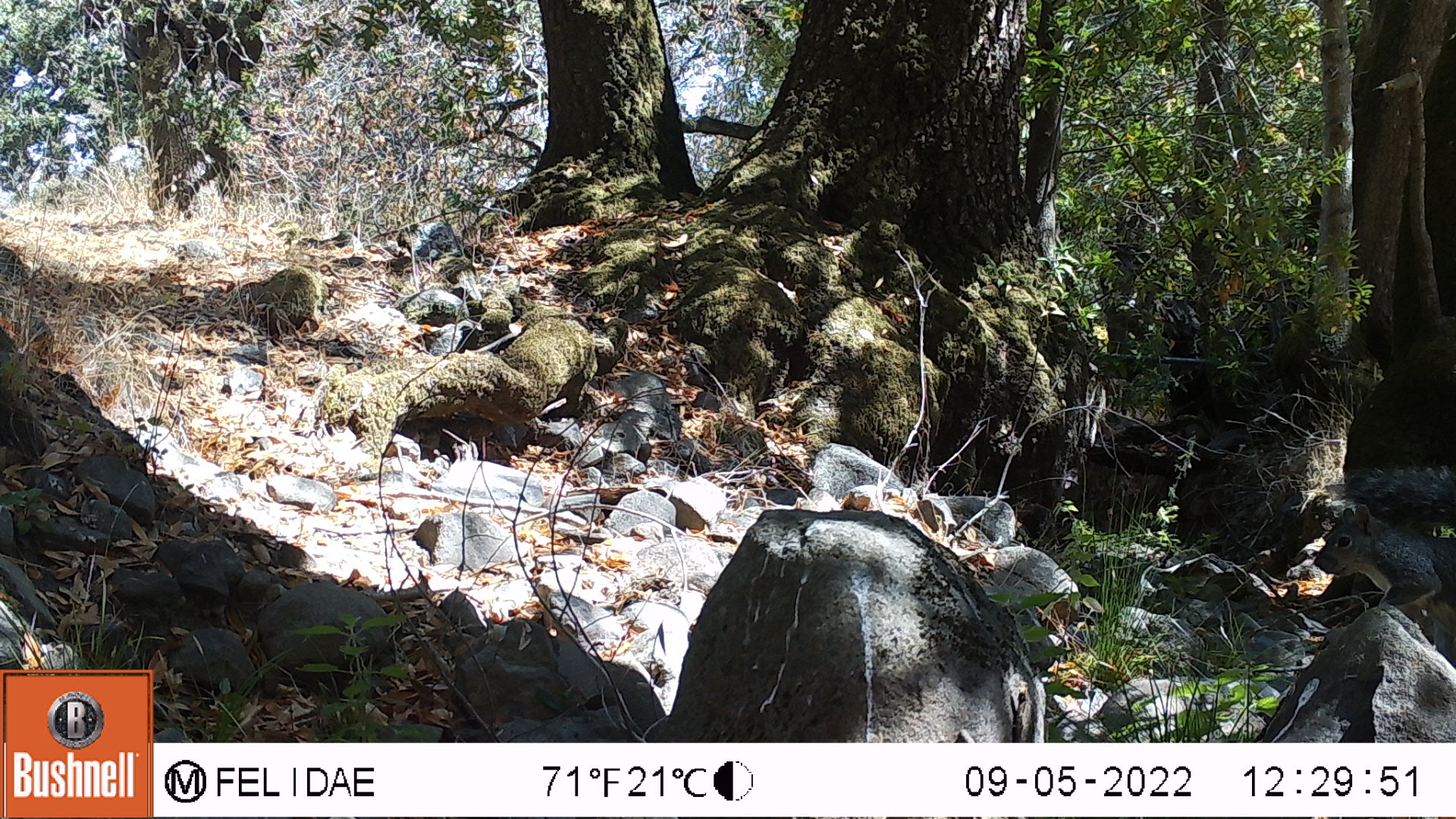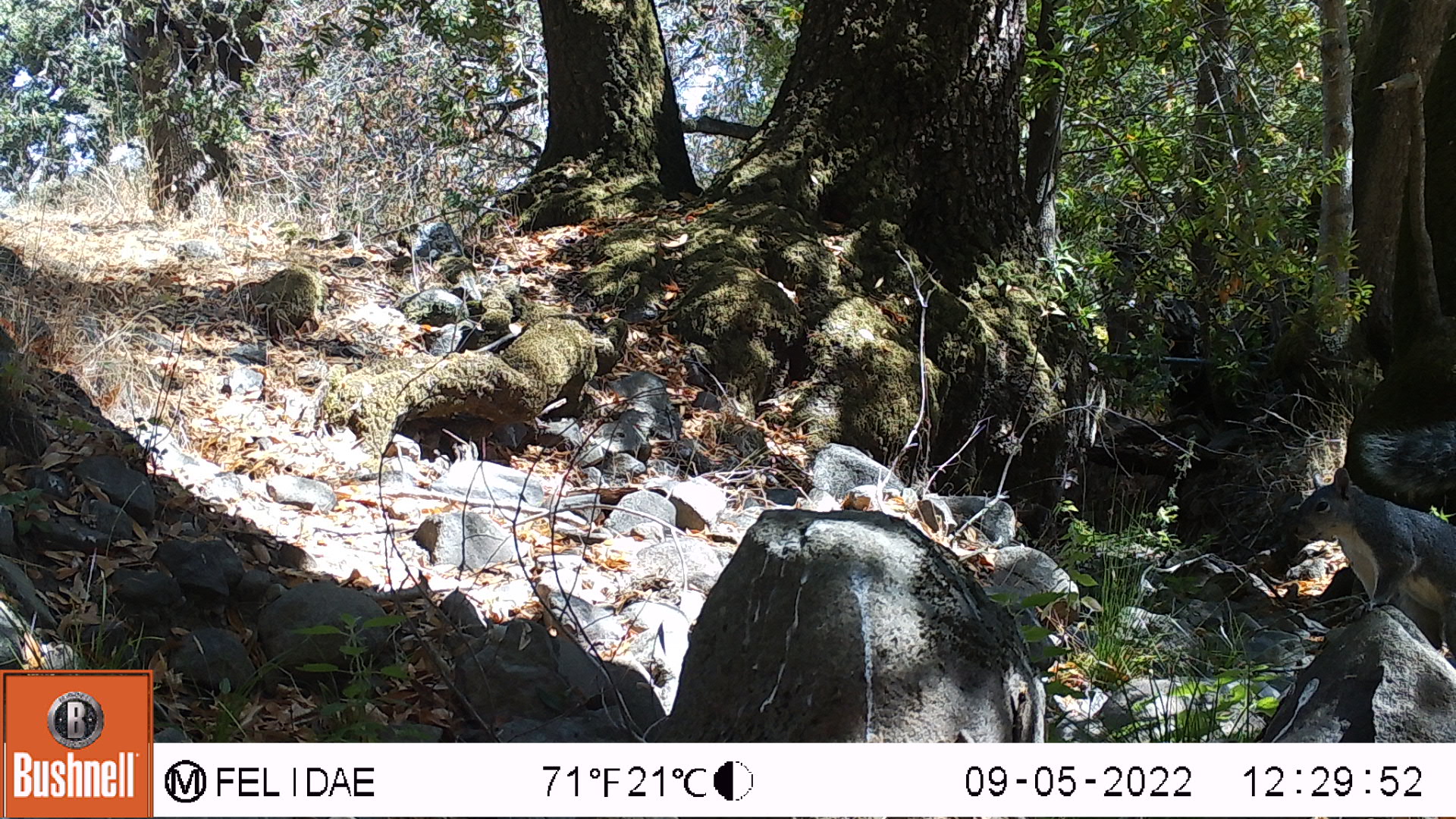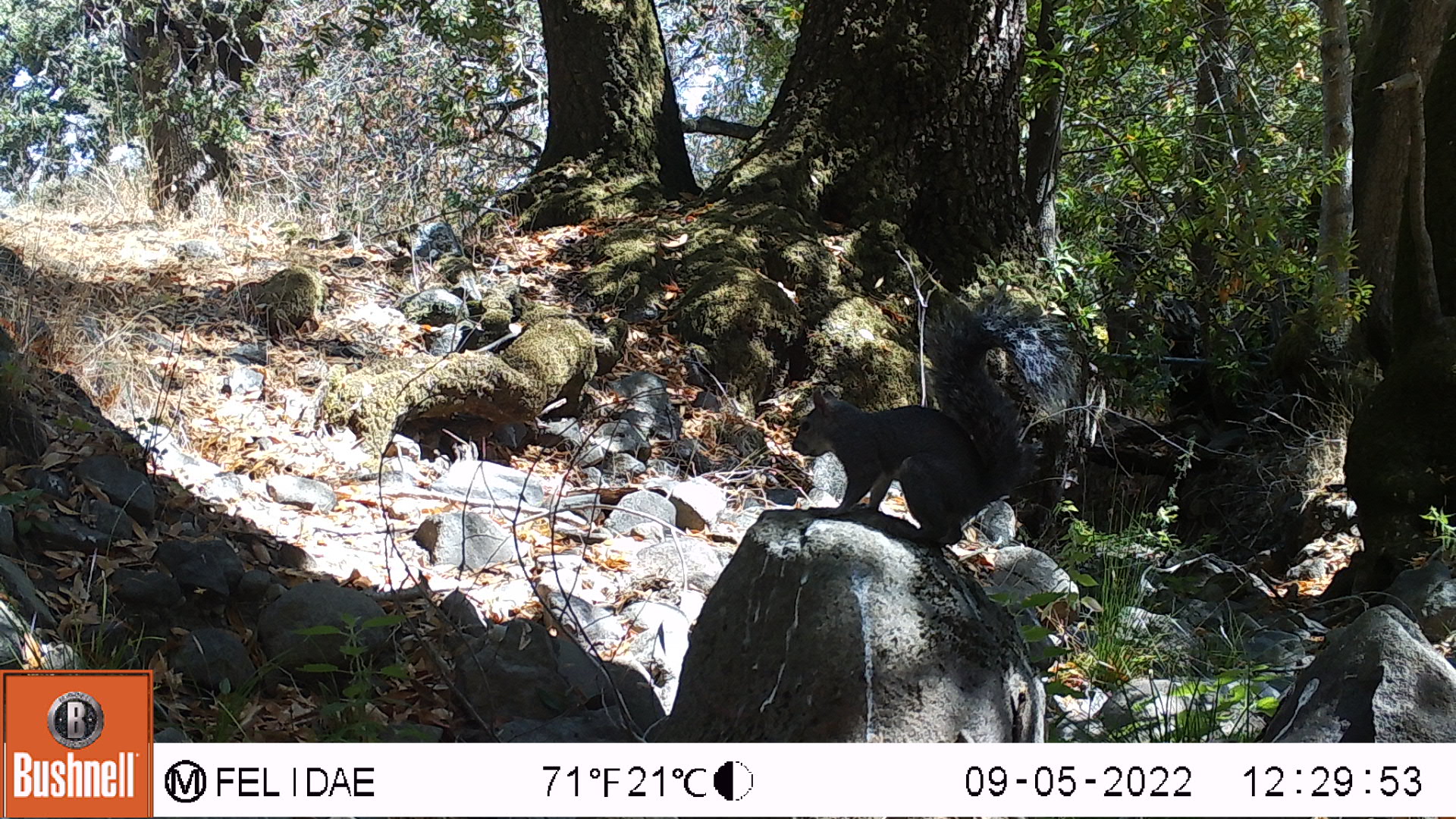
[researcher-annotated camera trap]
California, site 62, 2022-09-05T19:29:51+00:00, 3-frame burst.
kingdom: Animalia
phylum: Chordata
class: Mammalia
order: Rodentia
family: Sciuridae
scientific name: Sciuridae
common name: squirrel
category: unknown squirrel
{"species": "unknown squirrel (squirrel) (Sciuridae)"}